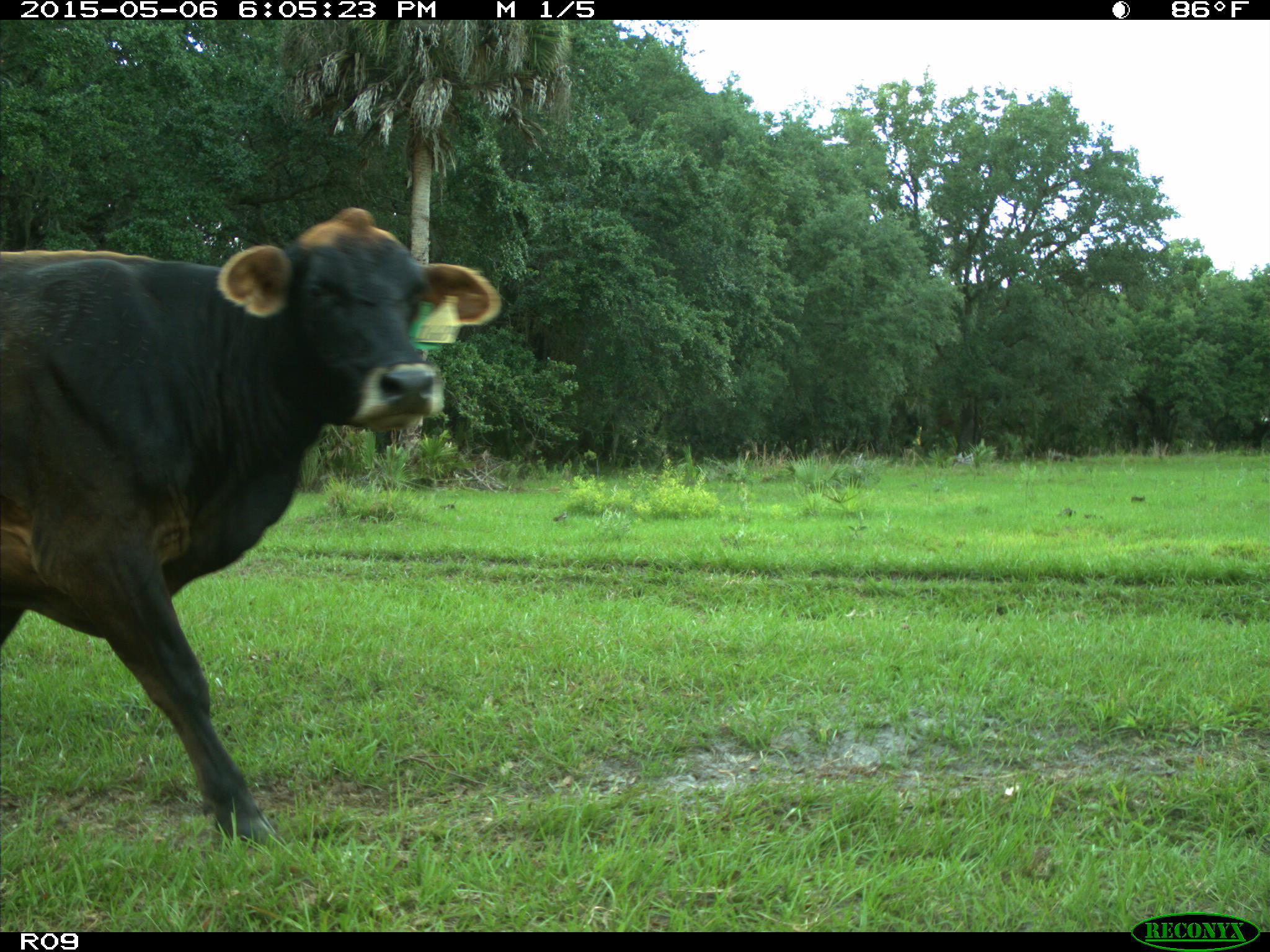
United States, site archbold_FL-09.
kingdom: Animalia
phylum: Chordata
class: Mammalia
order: Artiodactyla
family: Bovidae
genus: Bos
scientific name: Bos taurus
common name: domestic cow